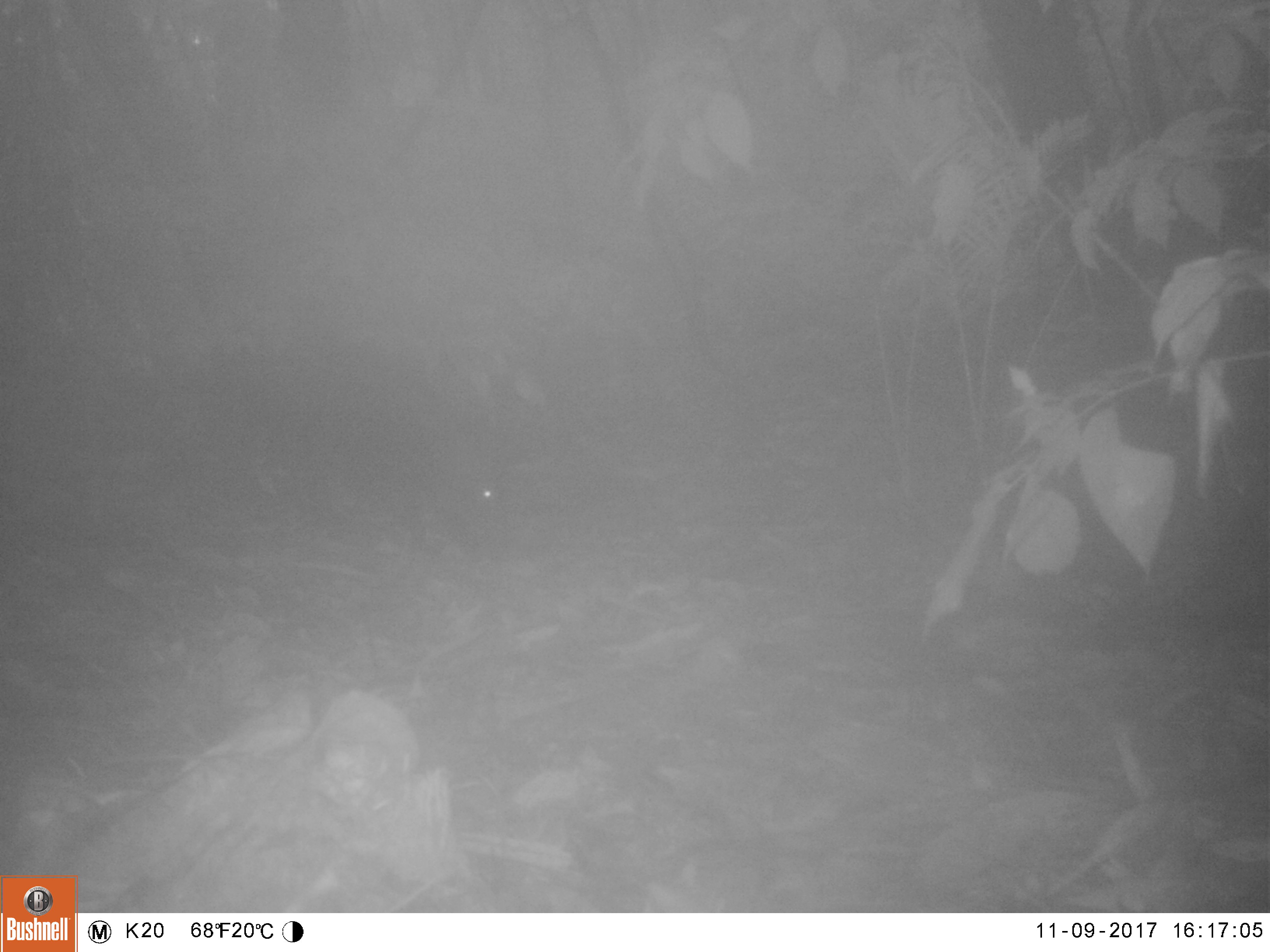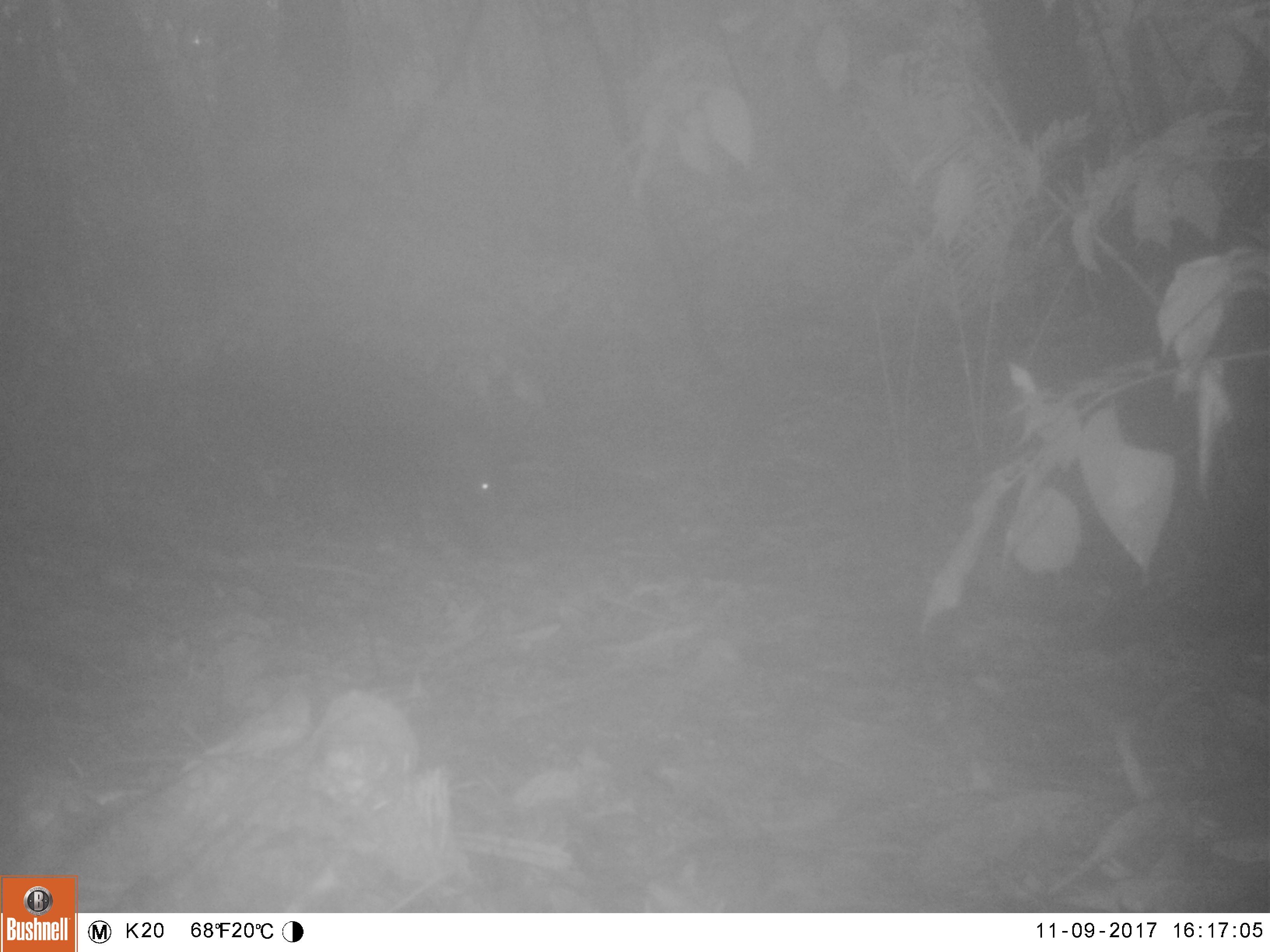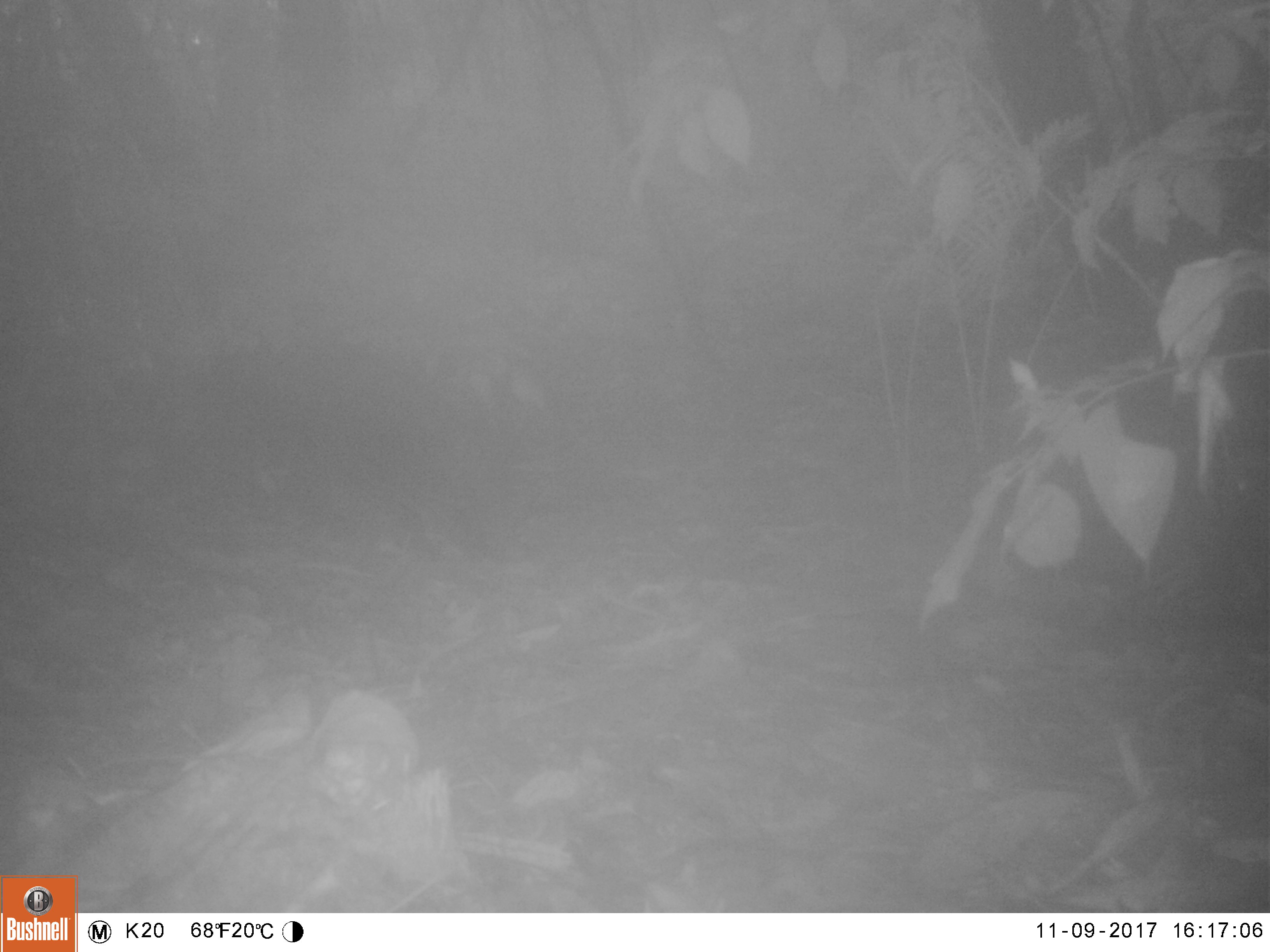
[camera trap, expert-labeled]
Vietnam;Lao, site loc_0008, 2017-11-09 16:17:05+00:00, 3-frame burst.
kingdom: Animalia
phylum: Chordata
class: Mammalia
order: Artiodactyla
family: Suidae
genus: Sus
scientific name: Sus scrofa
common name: eurasian wild pig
Eurasian wild pig (Sus scrofa). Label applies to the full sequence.